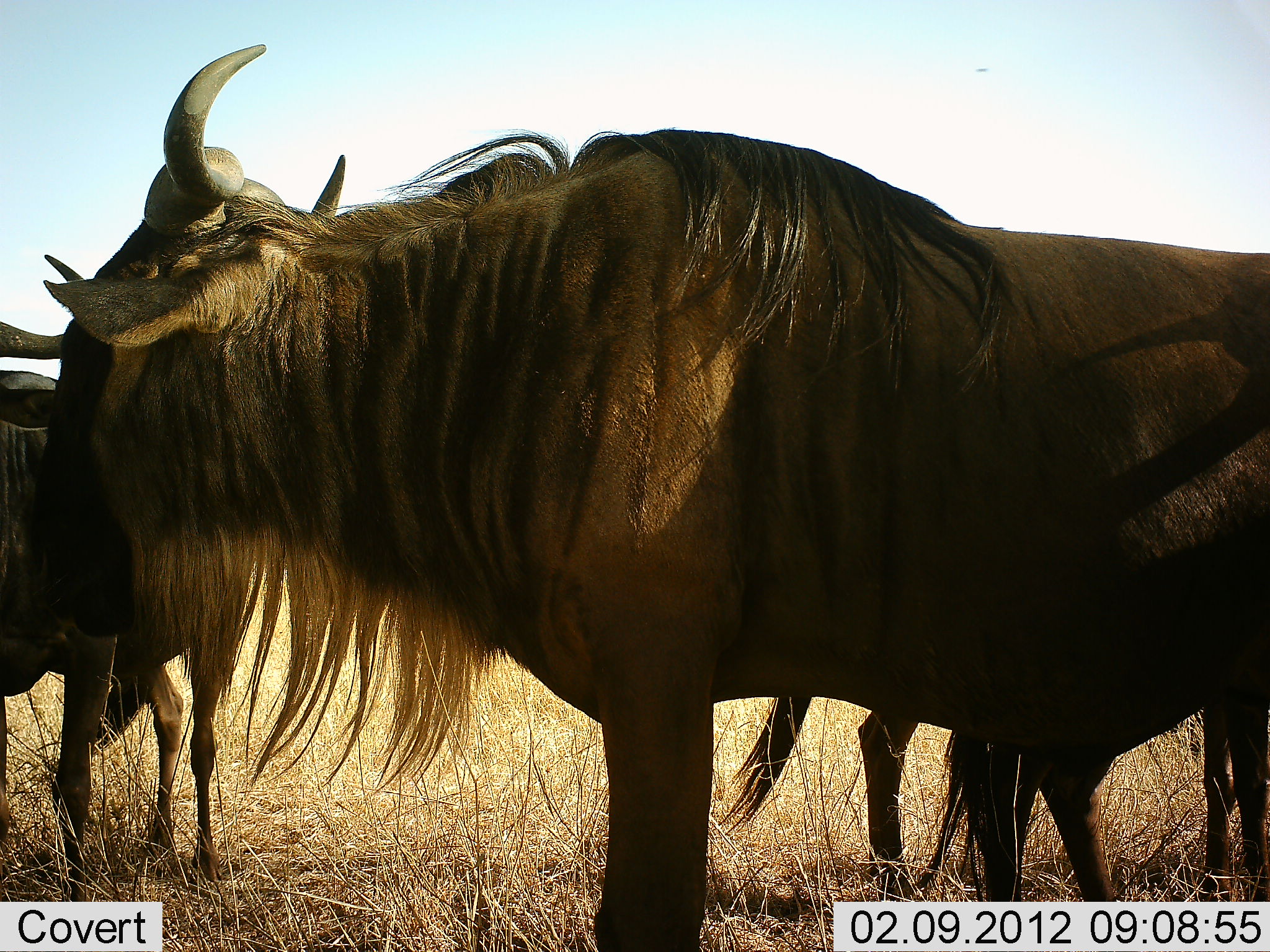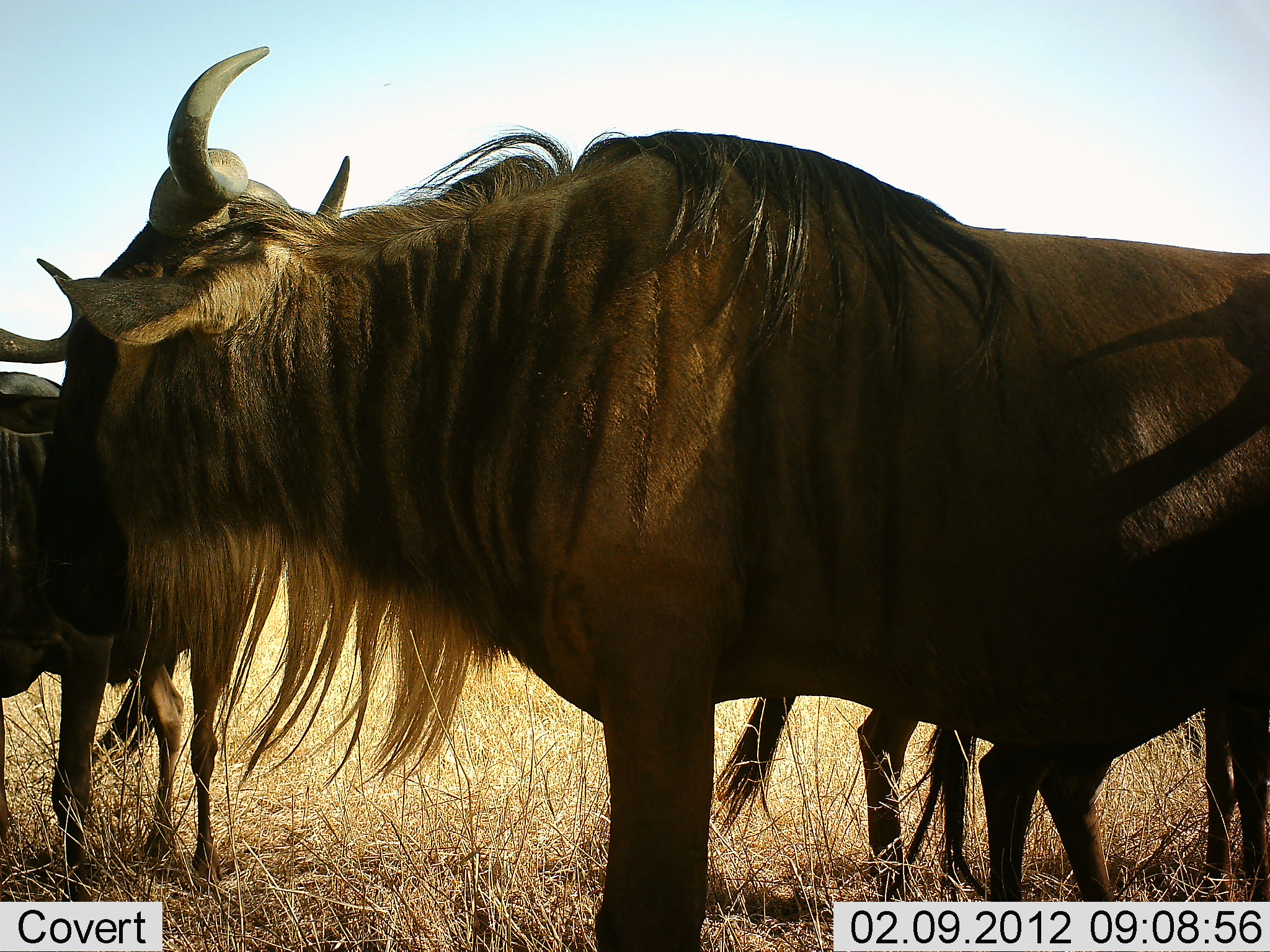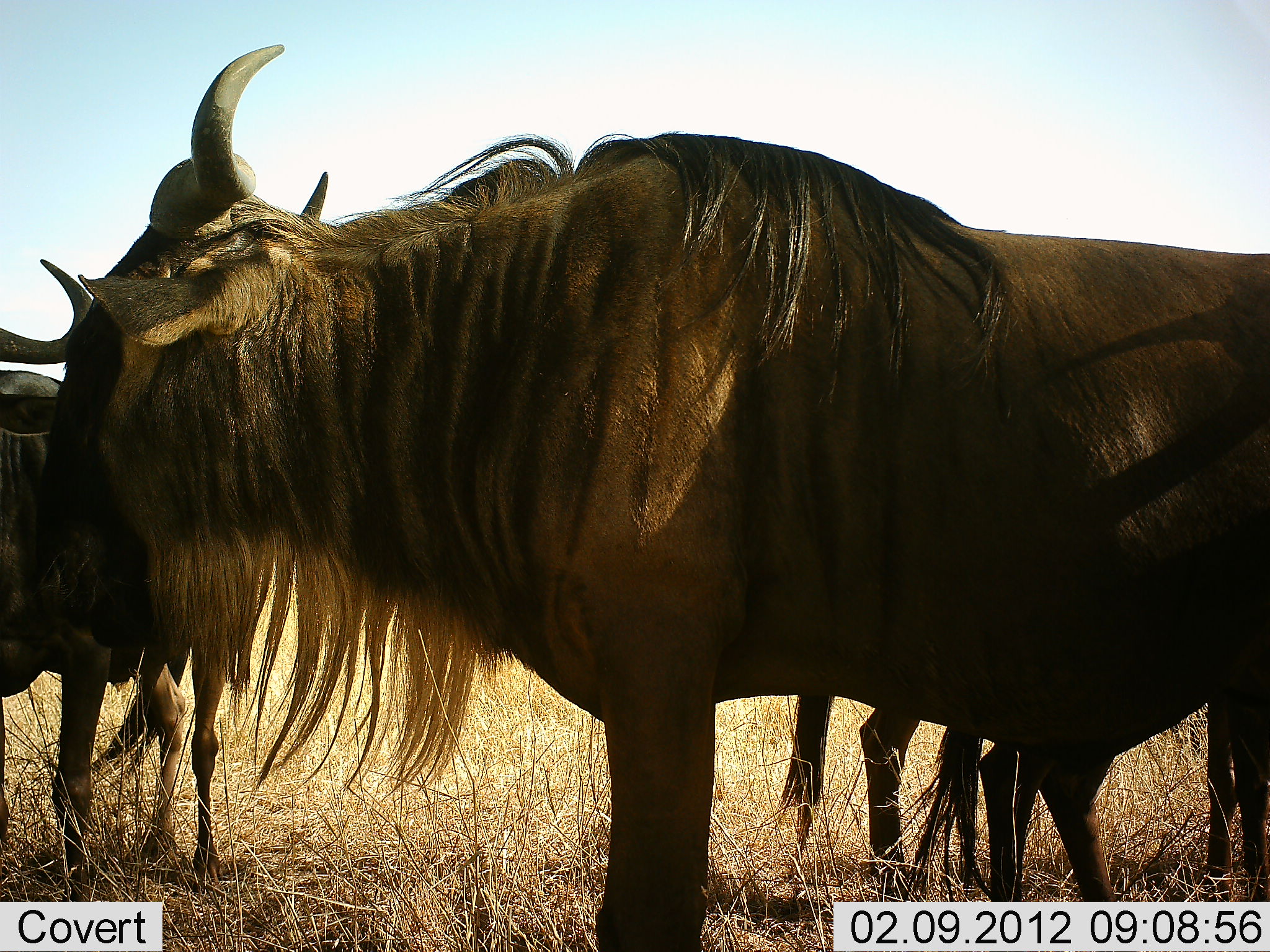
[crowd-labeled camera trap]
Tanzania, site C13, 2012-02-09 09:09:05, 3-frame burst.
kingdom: Animalia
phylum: Chordata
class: Mammalia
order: Artiodactyla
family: Bovidae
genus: Connochaetes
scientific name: Connochaetes taurinus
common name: blue wildebeest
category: wildebeest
Wildebeest (blue wildebeest) (Connochaetes taurinus), count 4. Behavior (volunteer vote fractions): standing 100%, resting 0%, moving 7%, interacting 0%. Young present (vote fraction): 0%. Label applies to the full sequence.